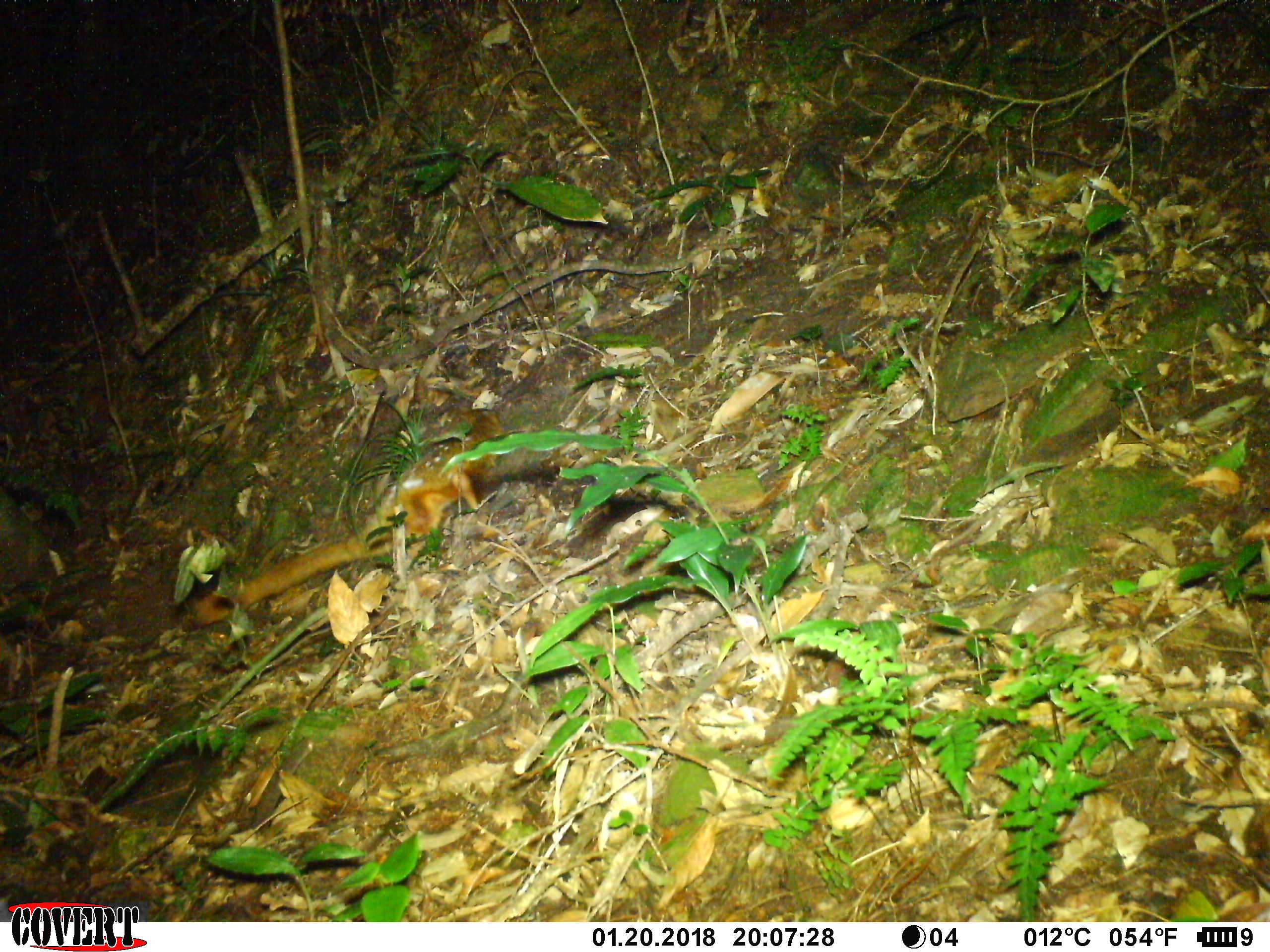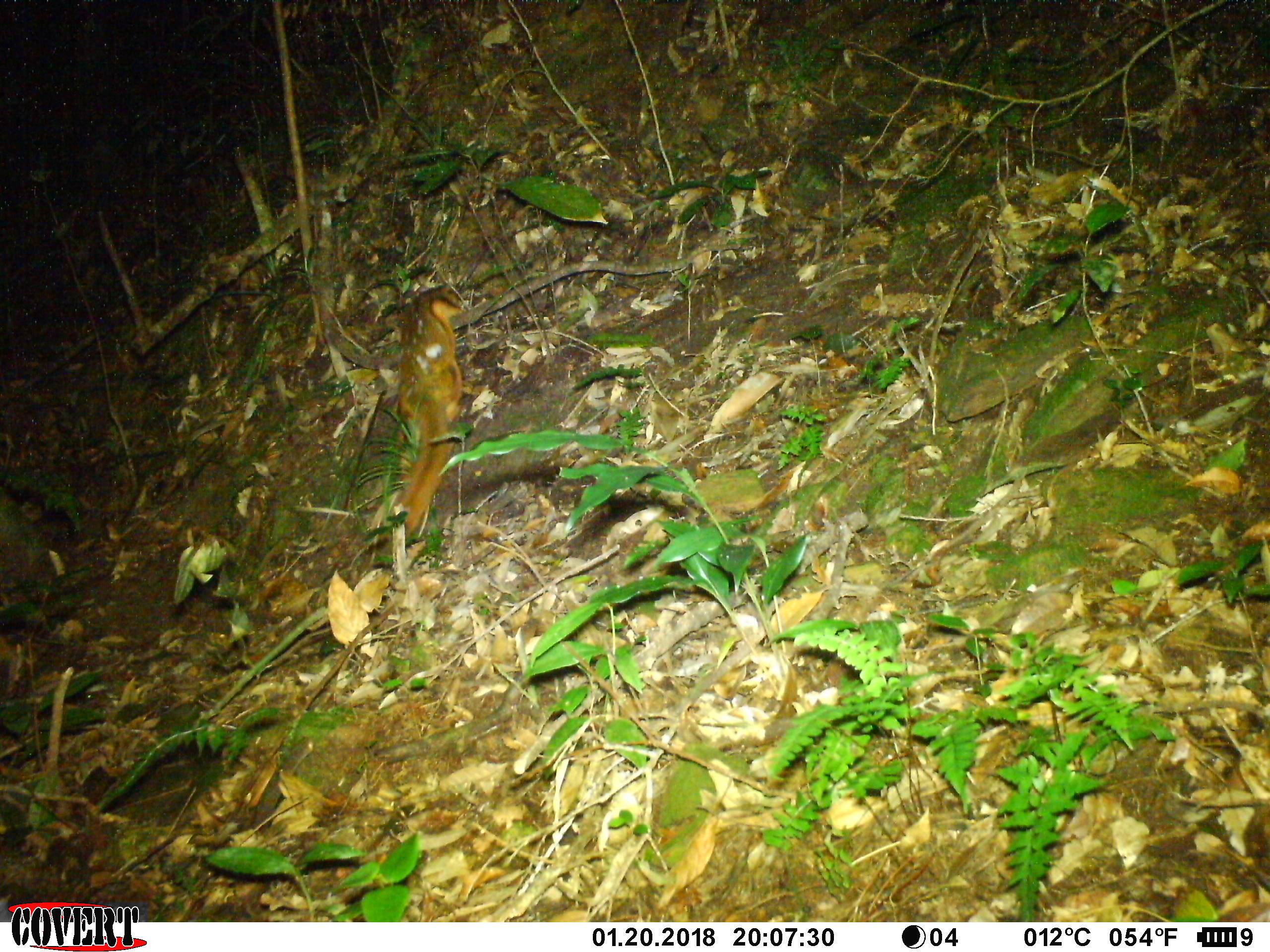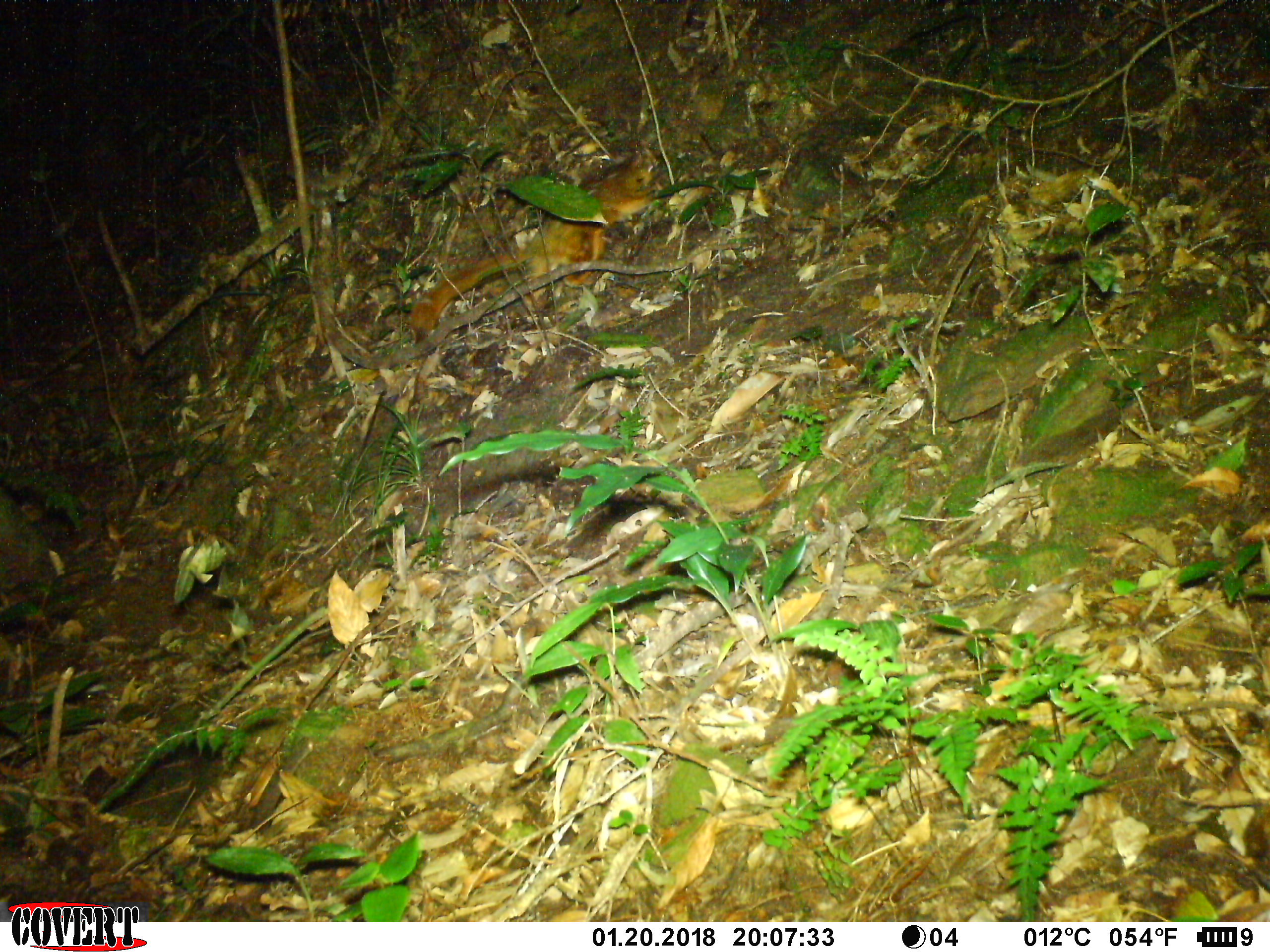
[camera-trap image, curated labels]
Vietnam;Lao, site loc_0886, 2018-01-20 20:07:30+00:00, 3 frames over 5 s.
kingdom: Animalia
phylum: Chordata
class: Mammalia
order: Rodentia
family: Sciuridae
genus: Petaurista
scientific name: Petaurista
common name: giant flying squirrel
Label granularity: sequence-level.